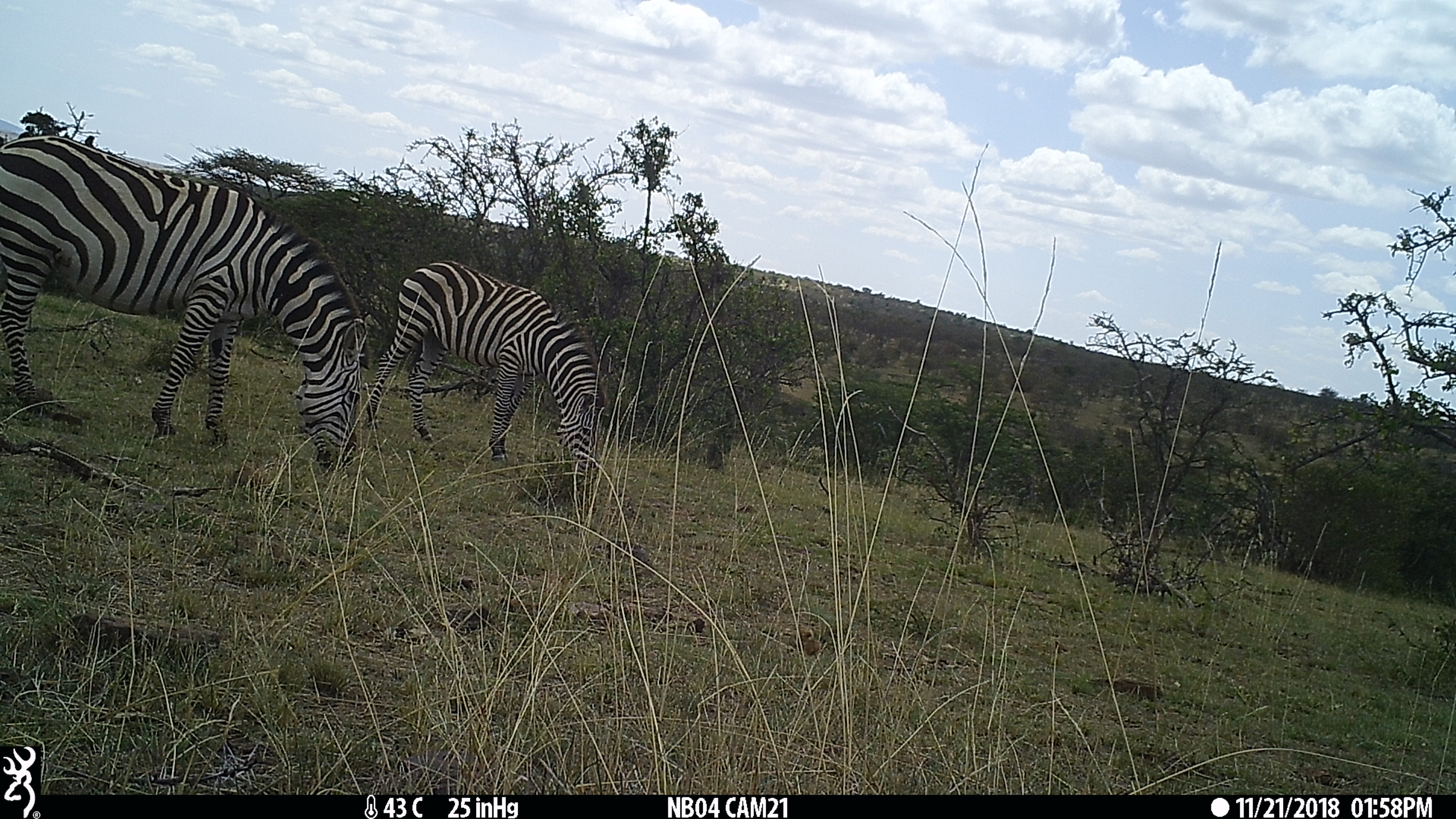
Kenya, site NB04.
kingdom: Animalia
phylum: Chordata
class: Mammalia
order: Perissodactyla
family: Equidae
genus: Equus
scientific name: Equus quagga burchellii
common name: burchell's zebra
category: zebra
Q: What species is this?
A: Zebra (burchell's zebra) (Equus quagga burchellii).